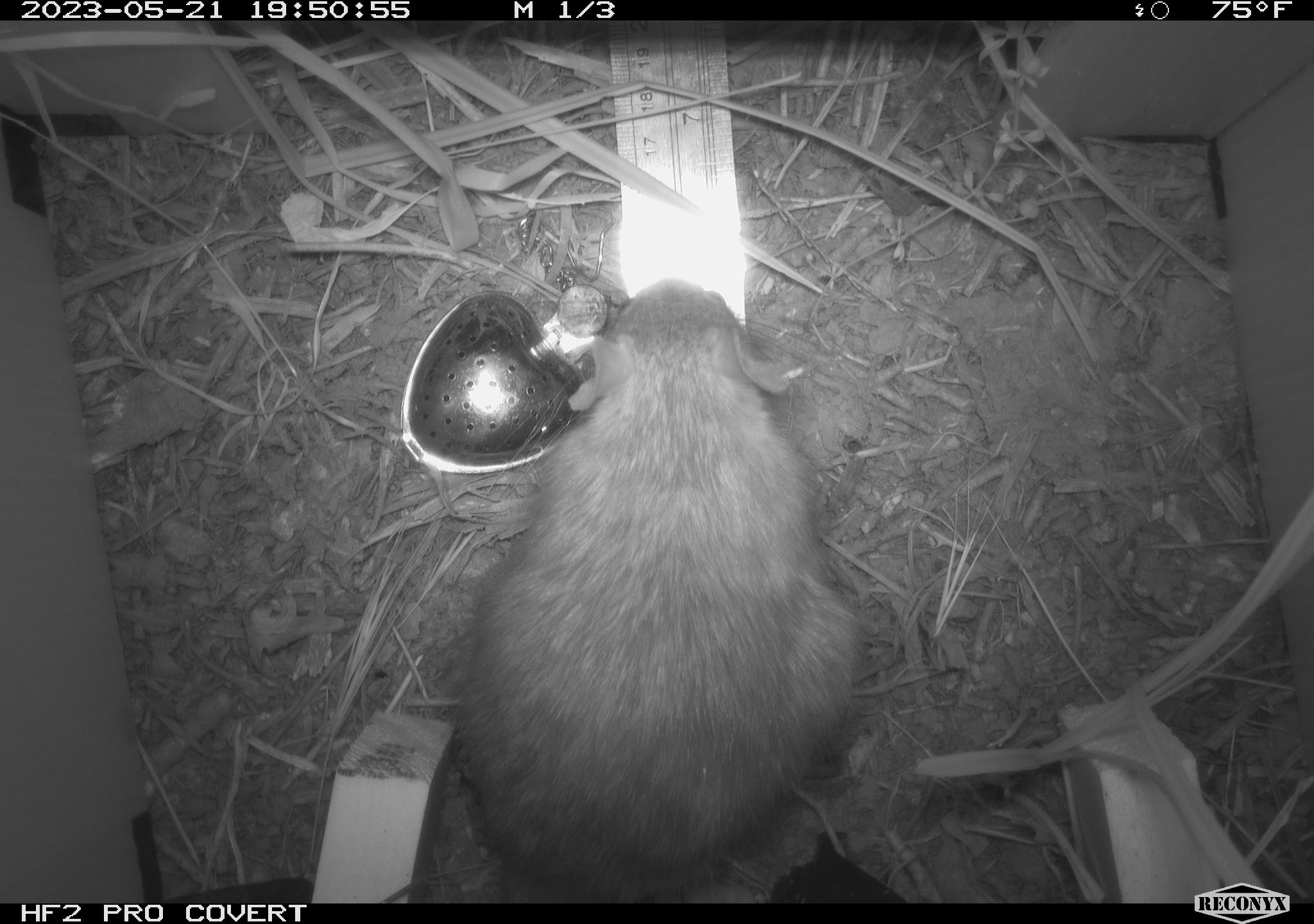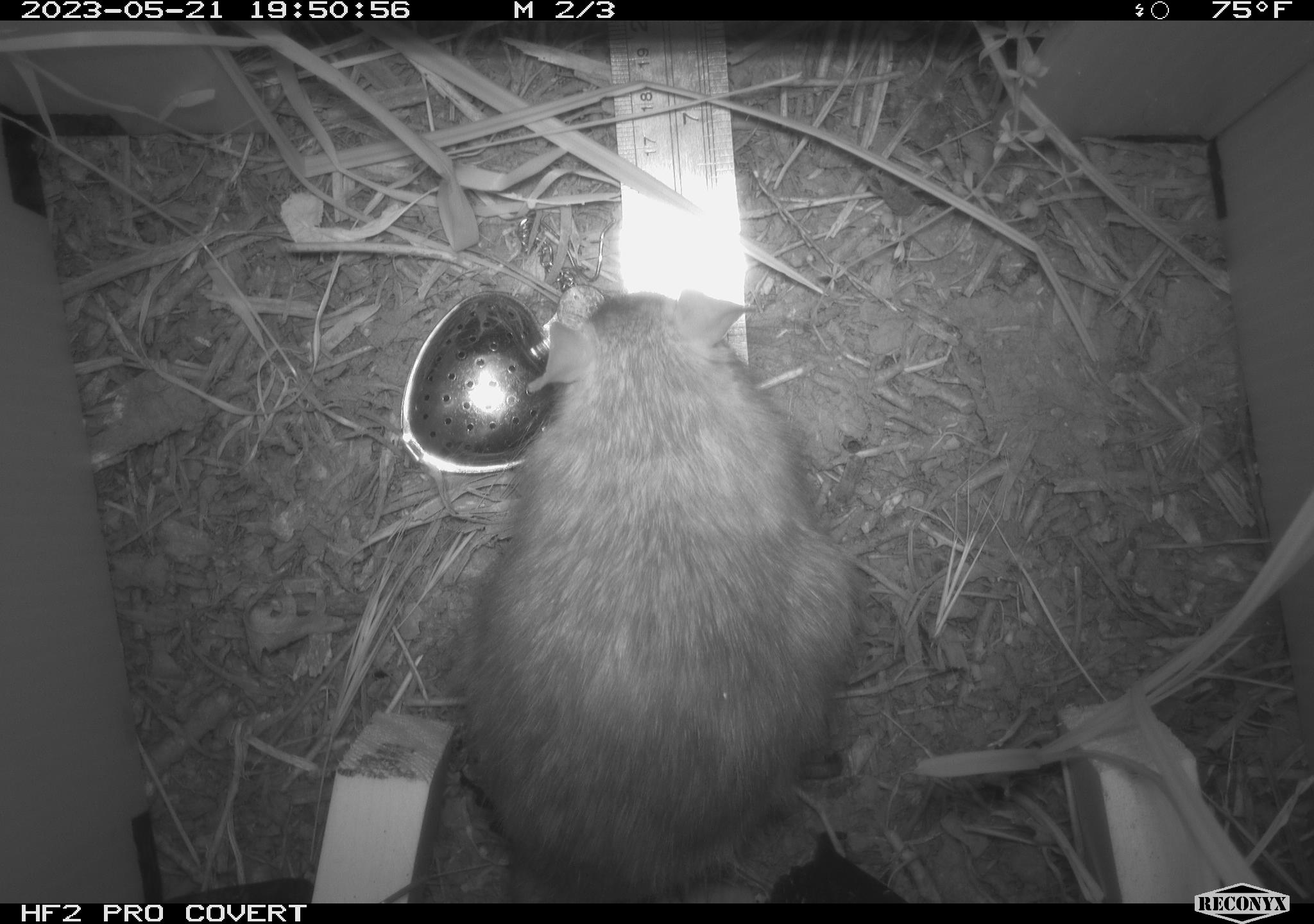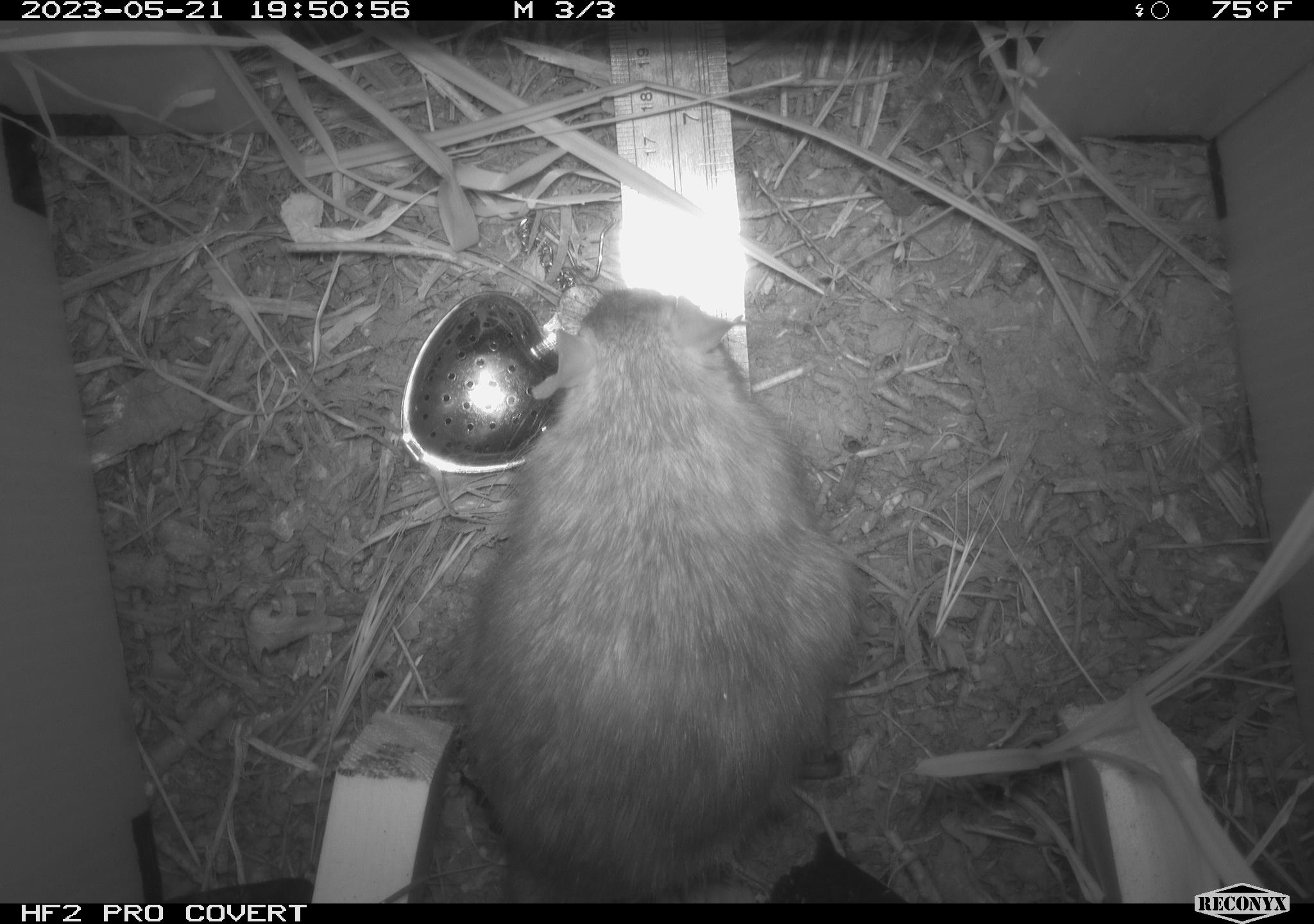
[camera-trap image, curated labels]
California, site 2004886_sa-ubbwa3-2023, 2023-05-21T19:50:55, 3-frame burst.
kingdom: Animalia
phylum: Chordata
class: Mammalia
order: Rodentia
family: Muridae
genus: Rattus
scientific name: Rattus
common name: rat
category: rattus species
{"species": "rattus species (rat) (Rattus)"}